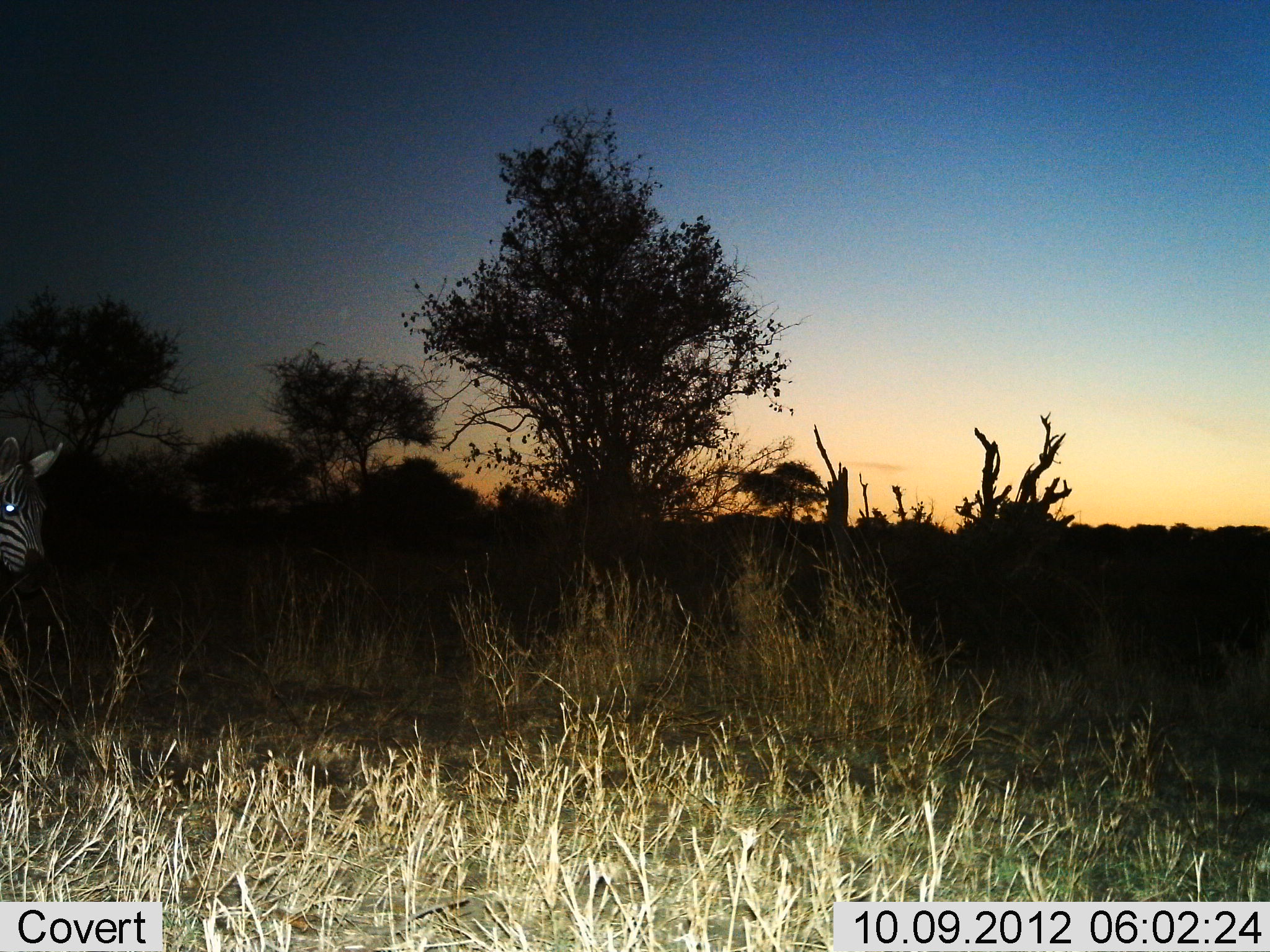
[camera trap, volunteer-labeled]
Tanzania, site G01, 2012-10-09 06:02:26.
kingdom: Animalia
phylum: Chordata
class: Mammalia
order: Perissodactyla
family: Equidae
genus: Equus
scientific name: Equus quagga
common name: plains zebra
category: zebra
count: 1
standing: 60%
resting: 10%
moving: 40%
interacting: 10%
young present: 0%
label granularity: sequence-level